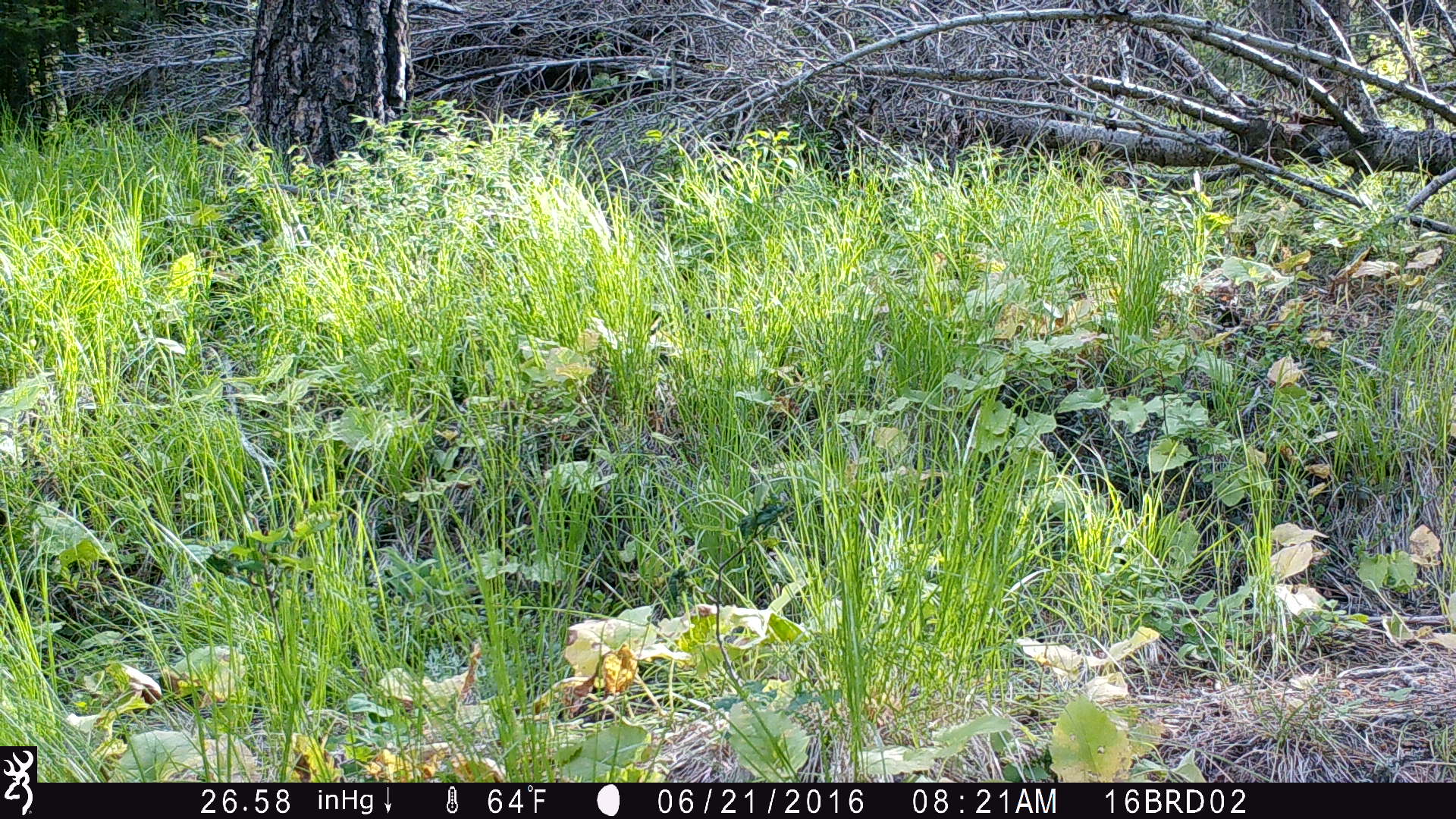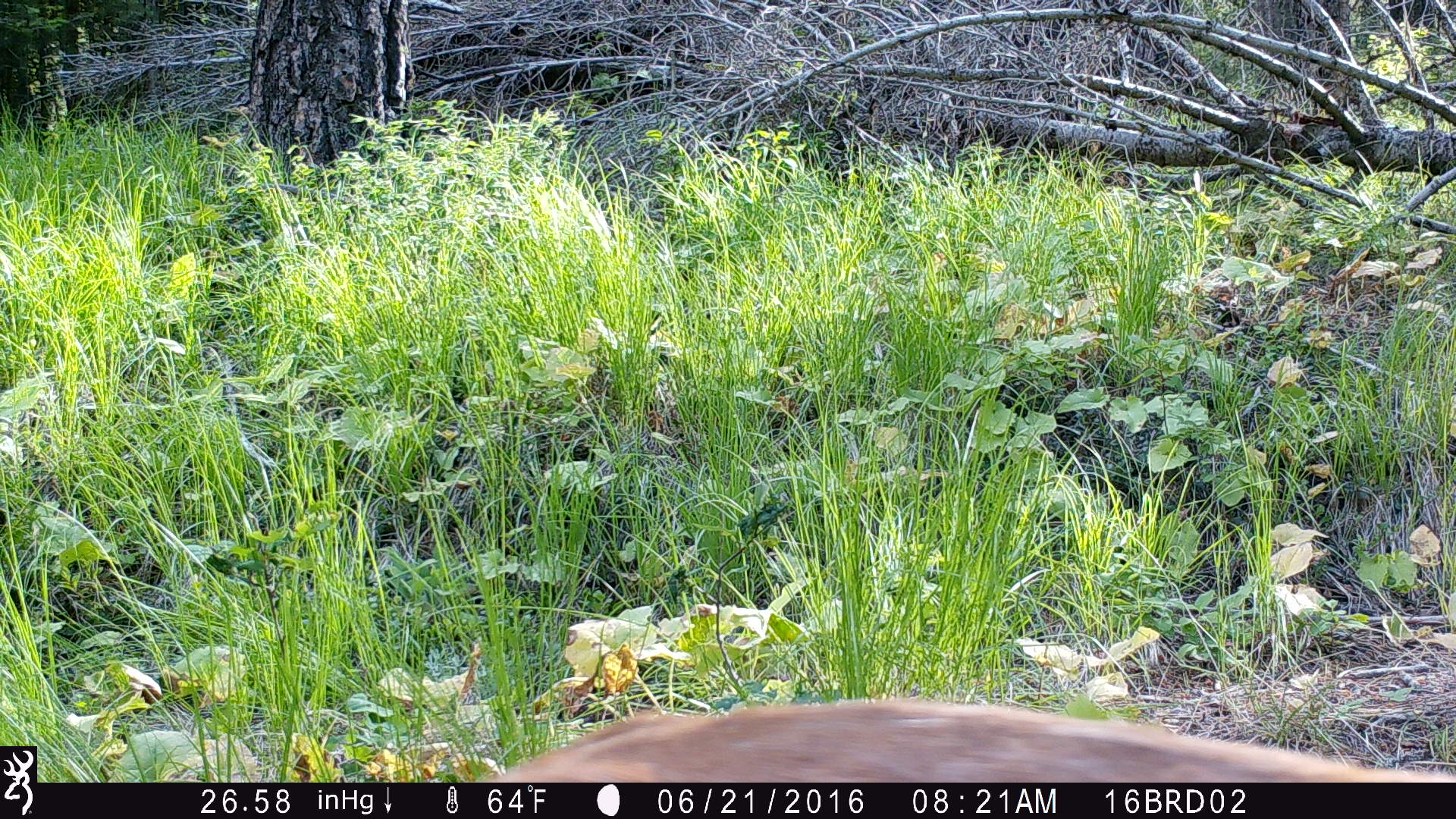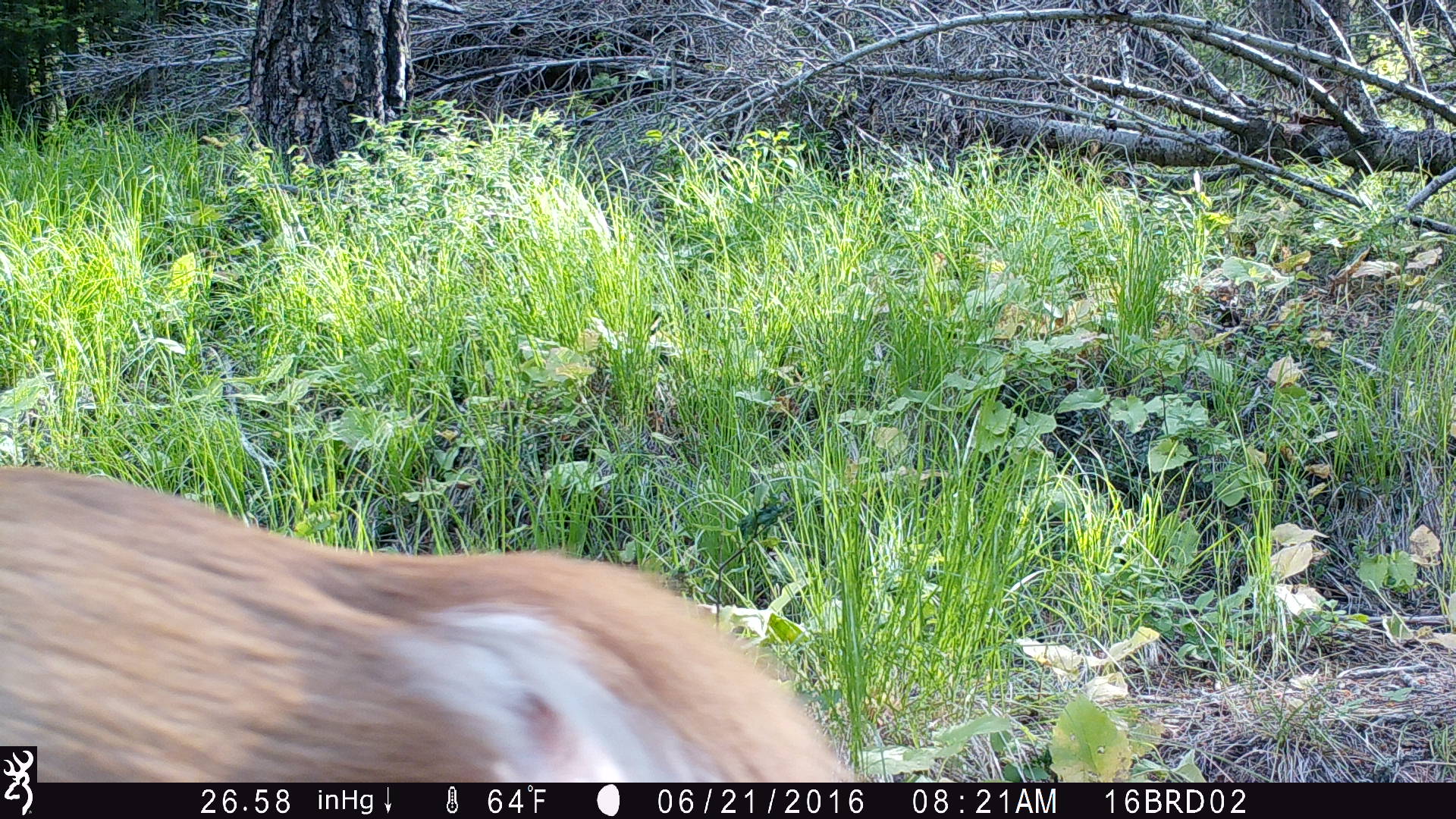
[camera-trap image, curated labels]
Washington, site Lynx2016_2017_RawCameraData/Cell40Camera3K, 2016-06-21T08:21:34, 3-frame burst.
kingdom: Animalia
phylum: Chordata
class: Mammalia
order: Artiodactyla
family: Cervidae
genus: Odocoileus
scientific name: Odocoileus virginianus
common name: white-tailed deer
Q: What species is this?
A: Odocoileus virginianus (white-tailed deer).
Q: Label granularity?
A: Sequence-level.